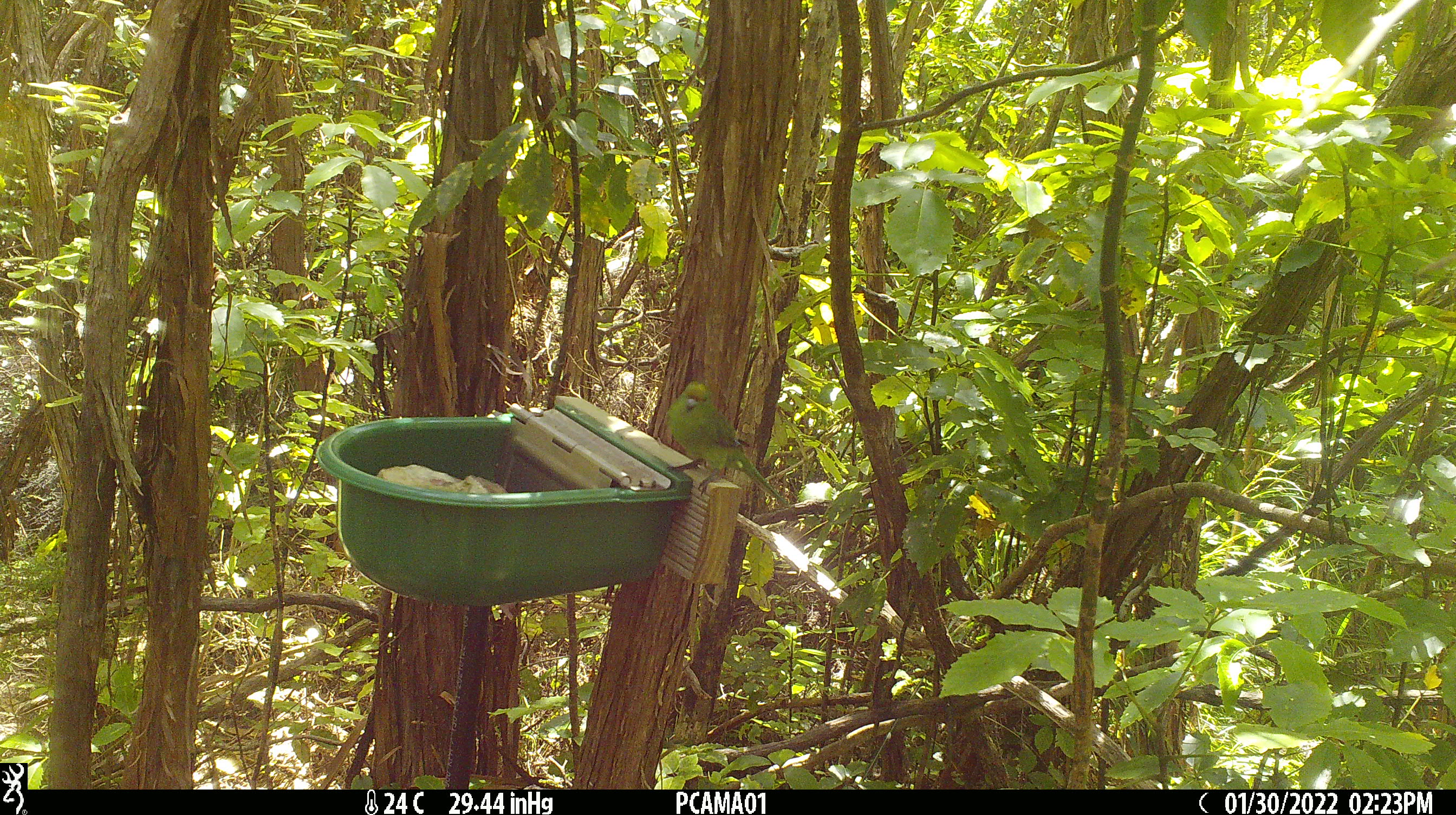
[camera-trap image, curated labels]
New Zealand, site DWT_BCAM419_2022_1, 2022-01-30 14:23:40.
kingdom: Animalia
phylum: Chordata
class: Aves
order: Psittaciformes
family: Psittaculidae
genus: Cyanoramphus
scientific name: Cyanoramphus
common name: parakeet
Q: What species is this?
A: Parakeet (Cyanoramphus).